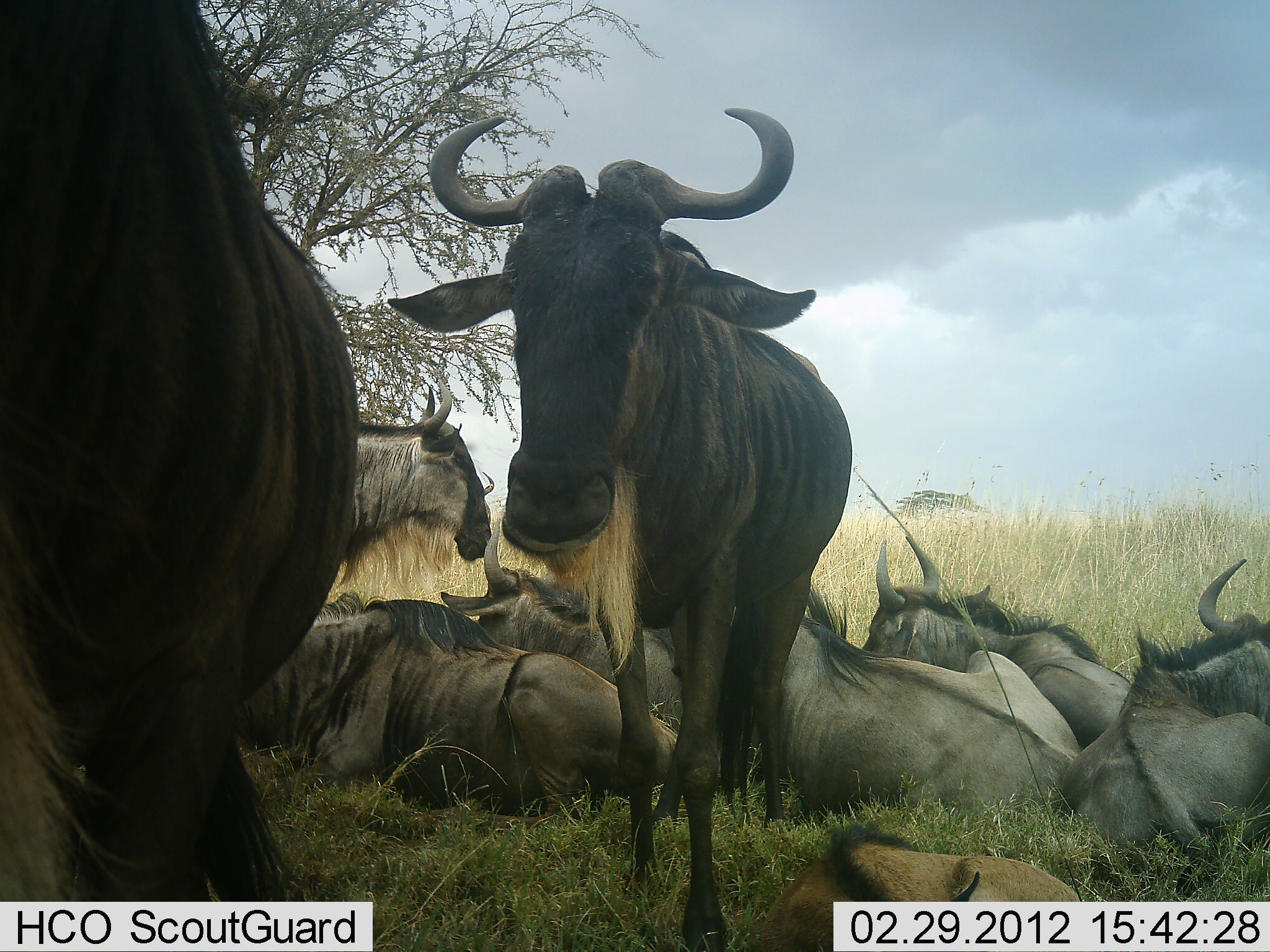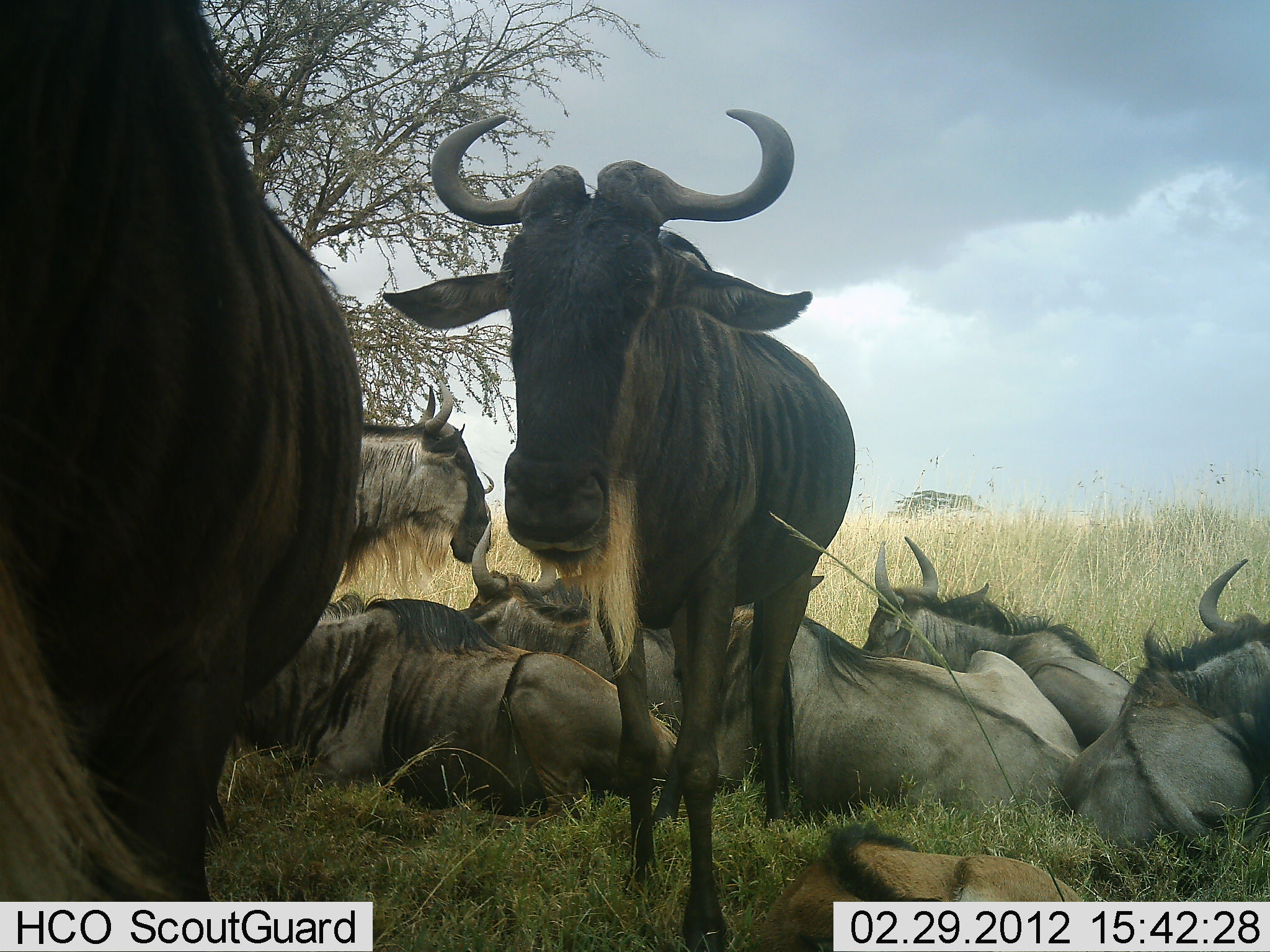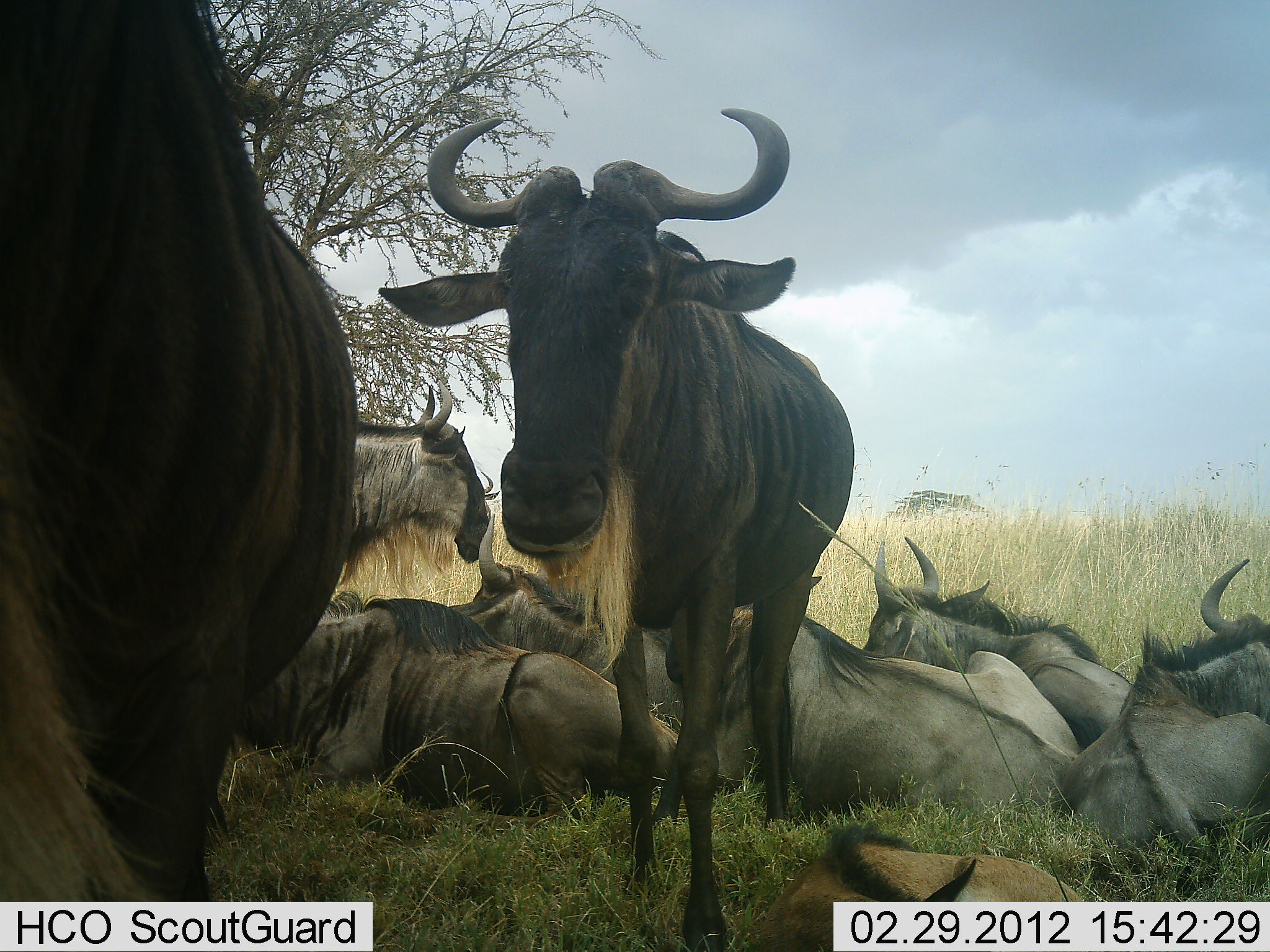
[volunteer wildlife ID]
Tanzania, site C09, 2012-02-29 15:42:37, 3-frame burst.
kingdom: Animalia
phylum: Chordata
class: Mammalia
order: Artiodactyla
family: Bovidae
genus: Connochaetes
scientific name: Connochaetes taurinus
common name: blue wildebeest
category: wildebeest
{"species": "wildebeest (blue wildebeest) (Connochaetes taurinus)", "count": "9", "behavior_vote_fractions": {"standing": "65%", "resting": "100%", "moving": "3%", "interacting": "0%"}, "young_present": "26%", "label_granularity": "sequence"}